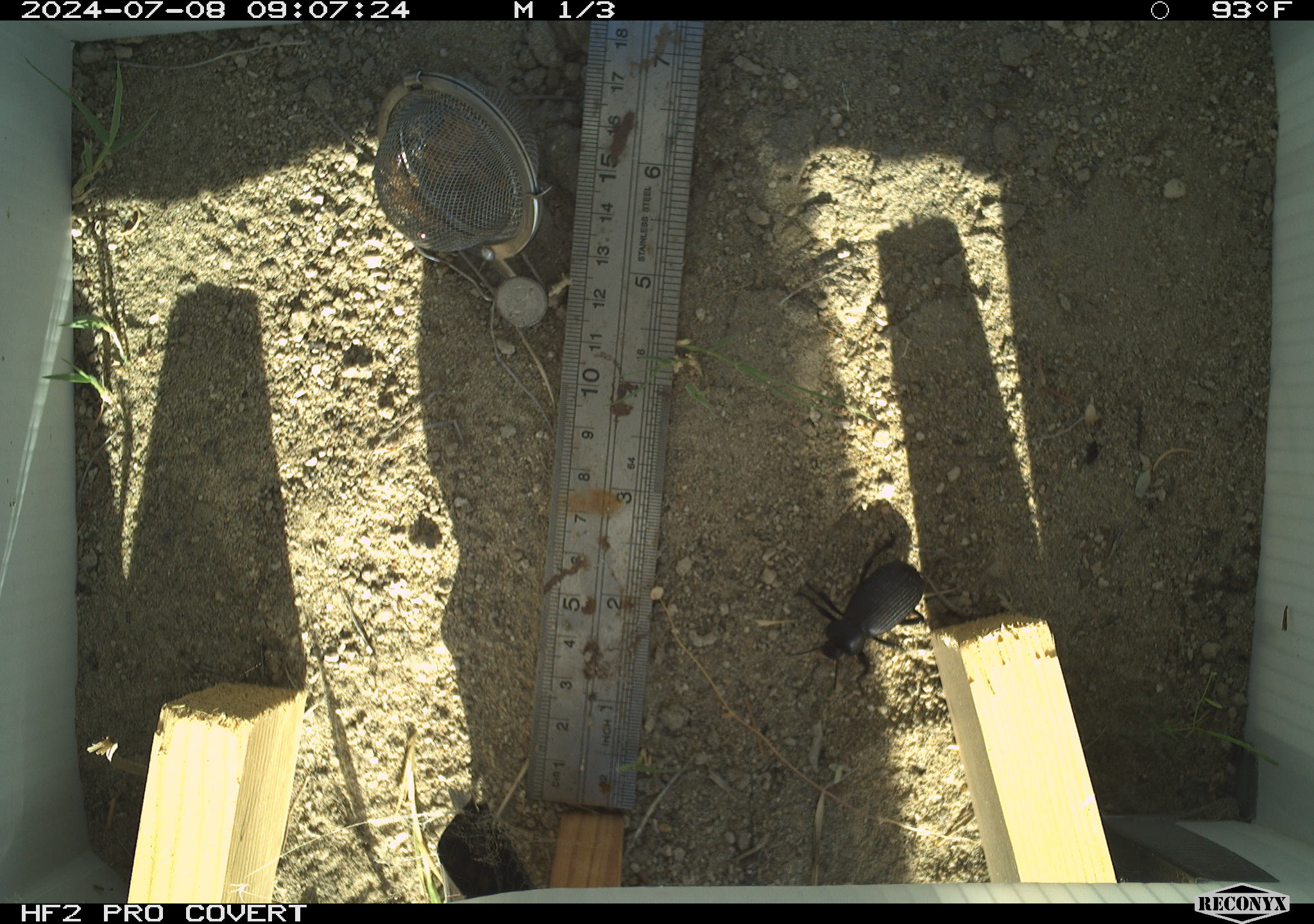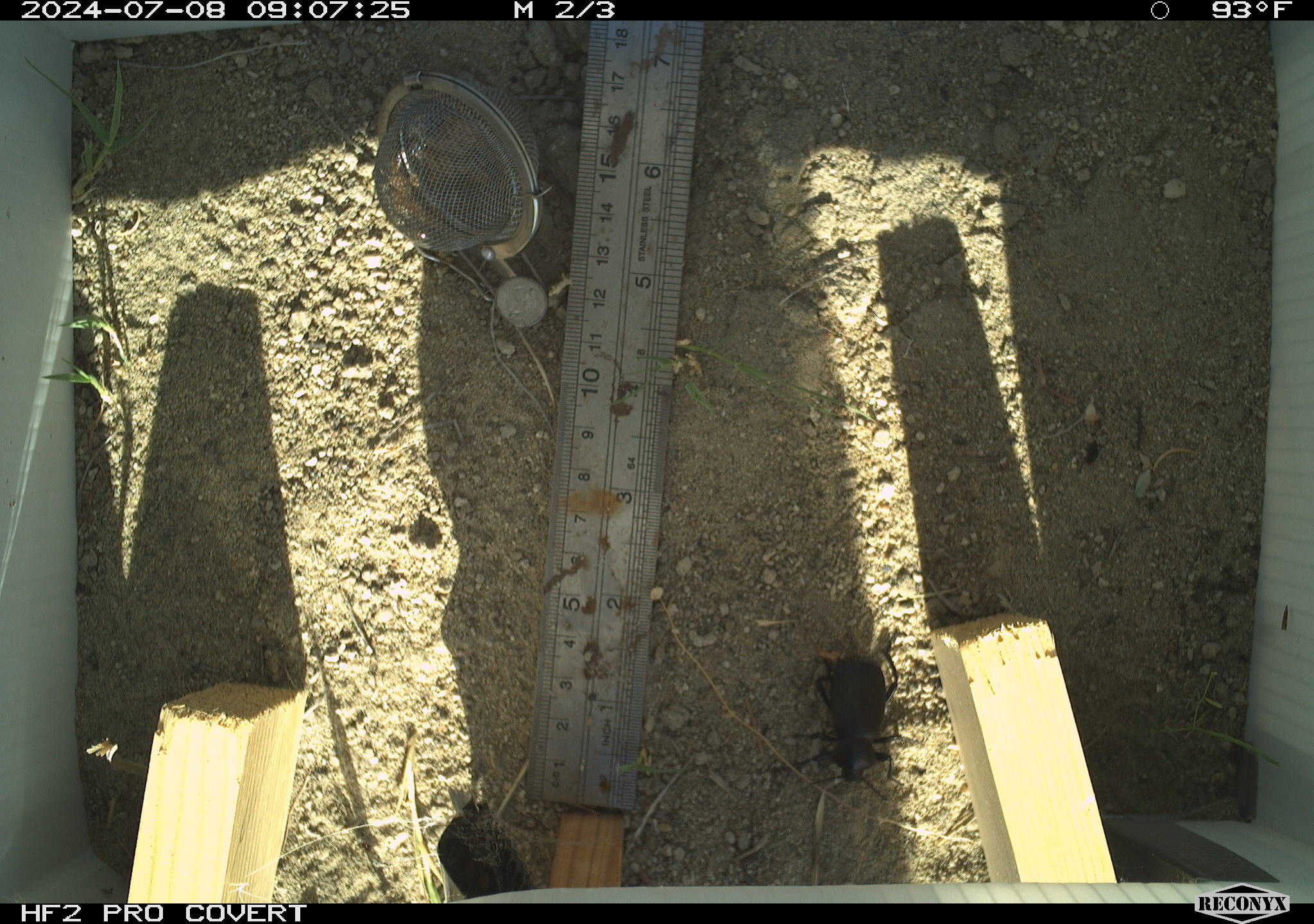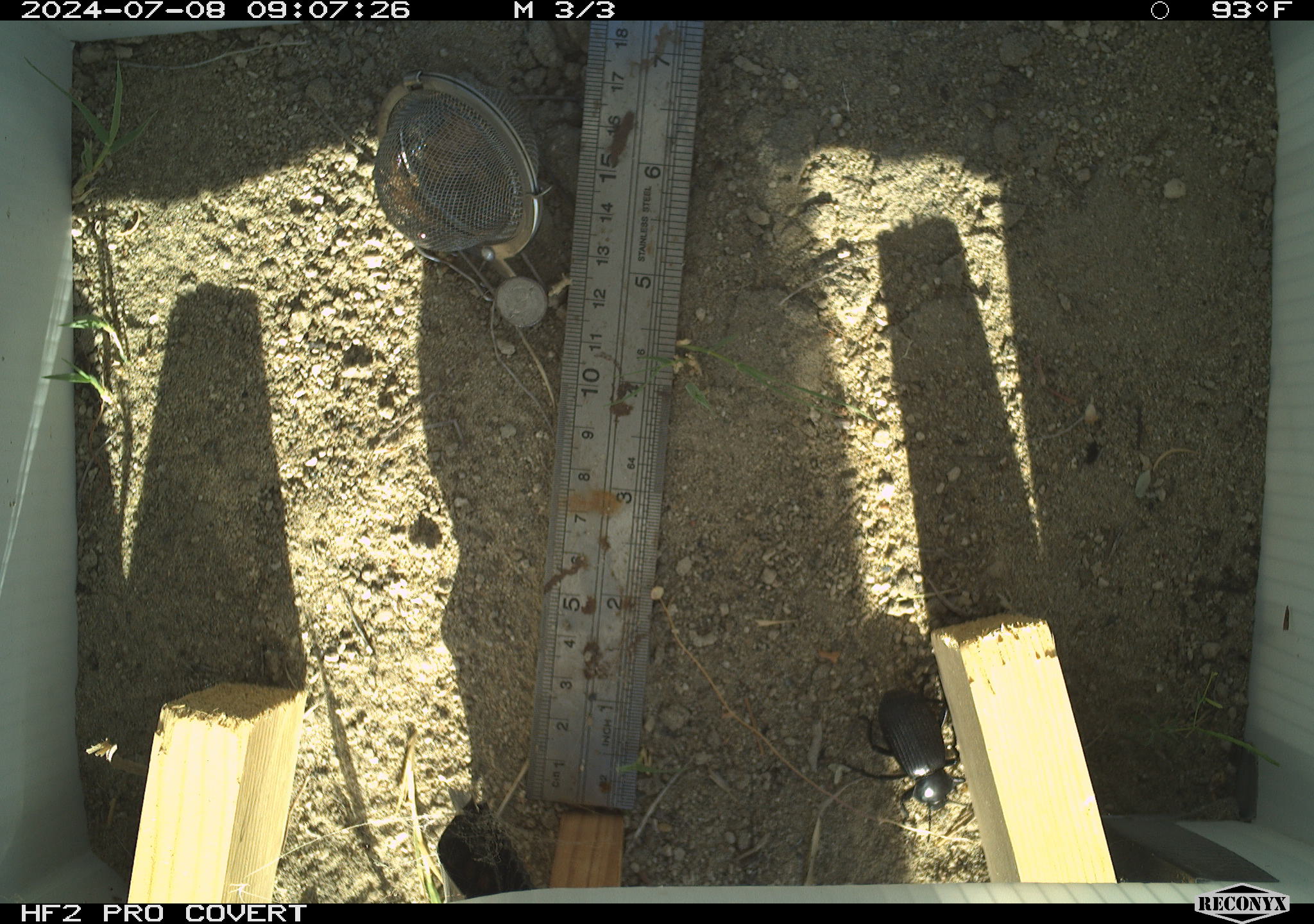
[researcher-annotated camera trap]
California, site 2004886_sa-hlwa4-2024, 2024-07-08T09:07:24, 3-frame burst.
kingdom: Animalia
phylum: Arthropoda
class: Insecta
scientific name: Insecta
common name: insect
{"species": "insect (Insecta)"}